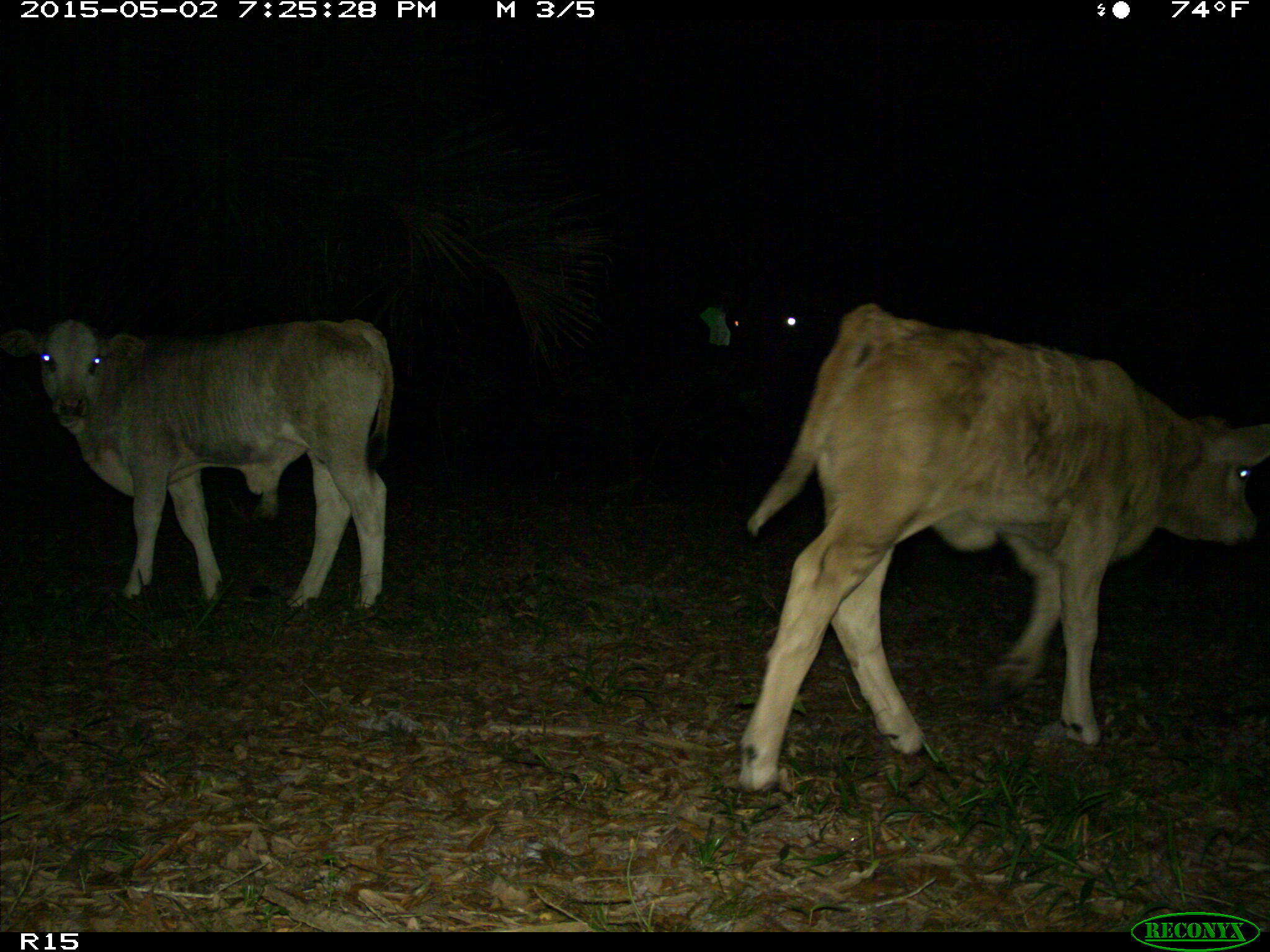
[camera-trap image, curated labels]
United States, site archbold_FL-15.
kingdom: Animalia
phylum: Chordata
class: Mammalia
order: Artiodactyla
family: Bovidae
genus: Bos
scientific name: Bos taurus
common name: domestic cow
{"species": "Bos taurus (domestic cow)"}